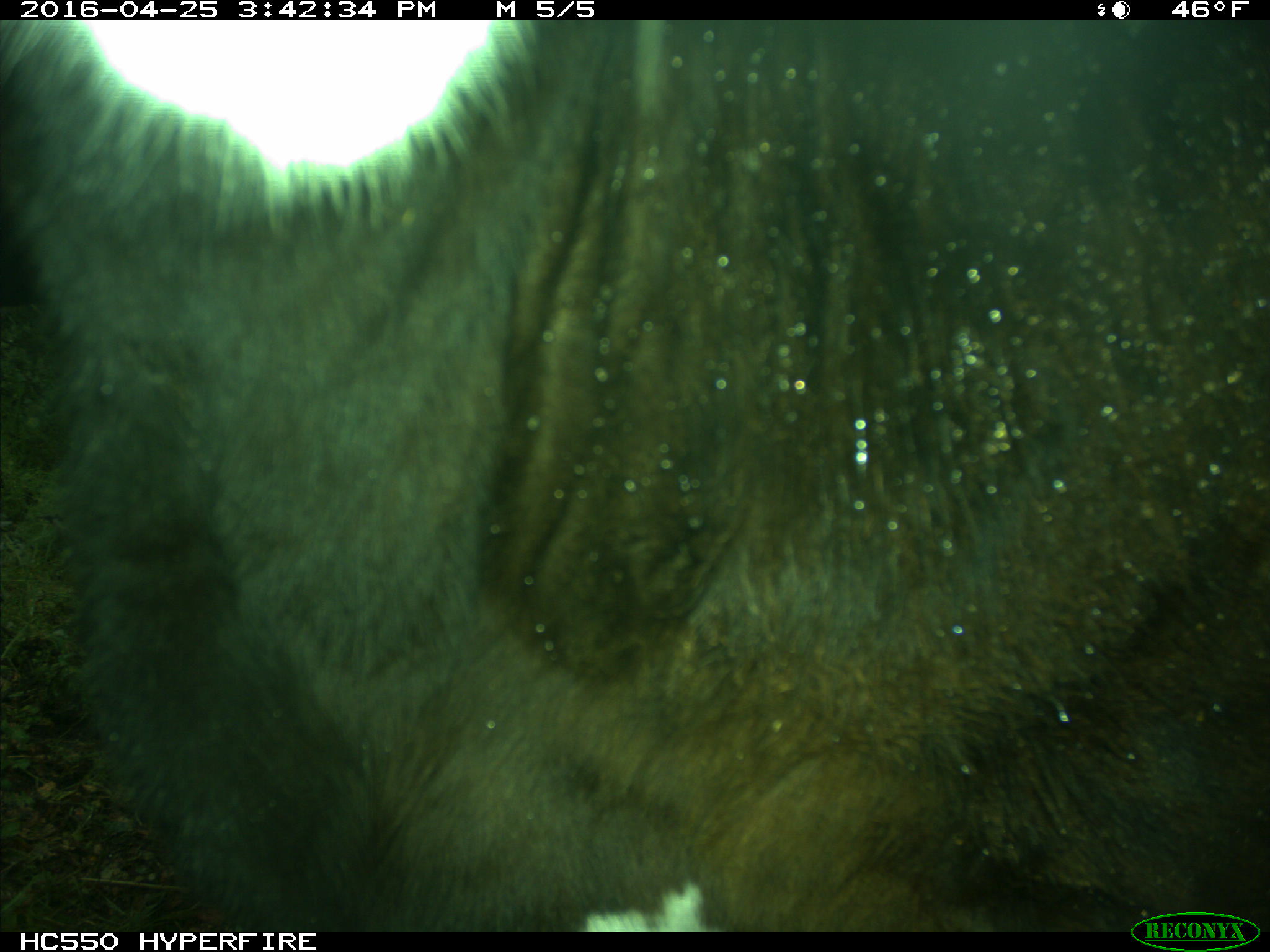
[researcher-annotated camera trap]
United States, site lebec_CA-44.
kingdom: Animalia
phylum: Chordata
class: Mammalia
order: Artiodactyla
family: Bovidae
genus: Bos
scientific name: Bos taurus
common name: domestic cow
Bos taurus (domestic cow).